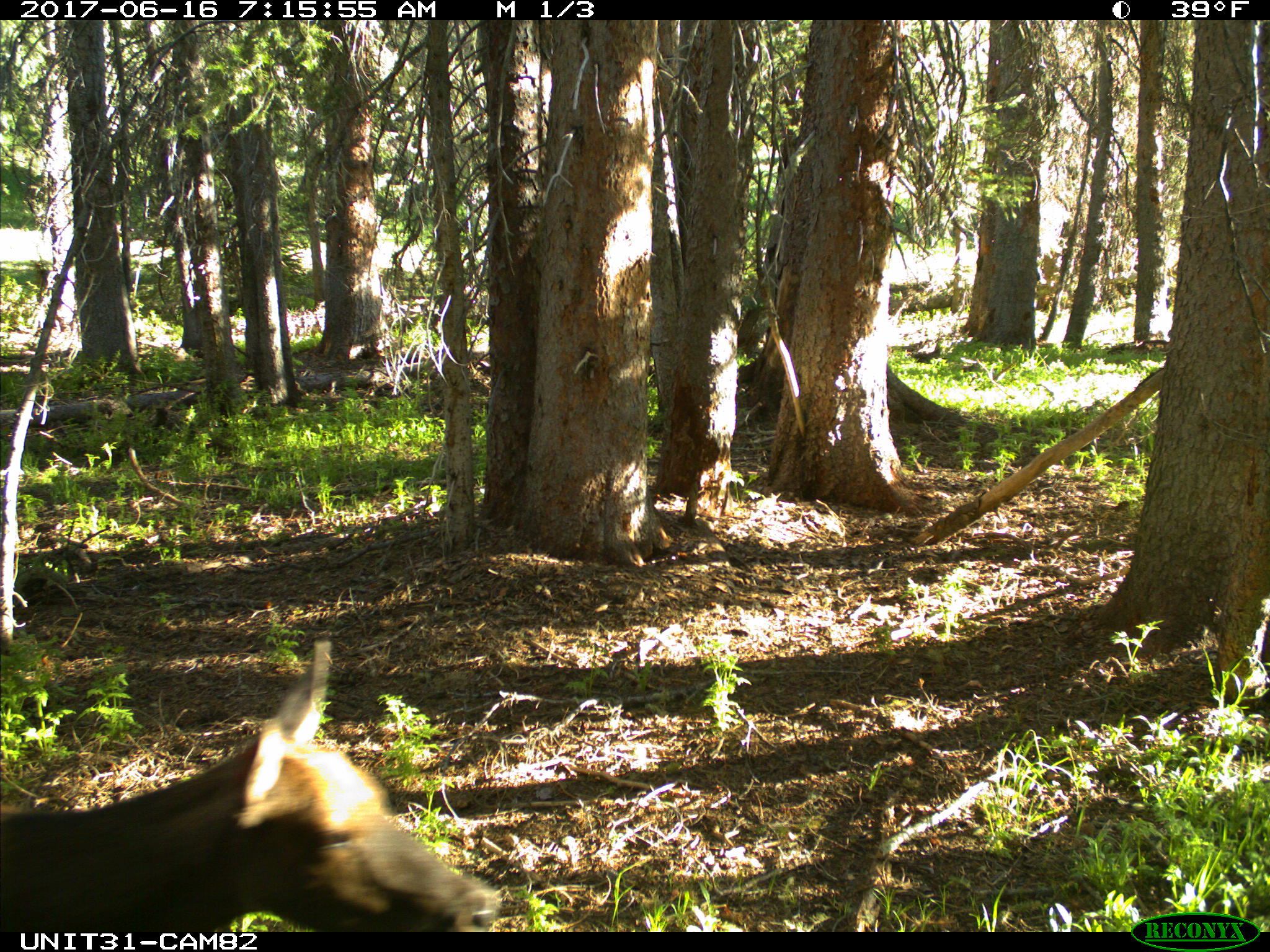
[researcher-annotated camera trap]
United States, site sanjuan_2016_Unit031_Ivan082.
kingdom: Animalia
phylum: Chordata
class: Mammalia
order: Artiodactyla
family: Cervidae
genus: Cervus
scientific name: Cervus elaphus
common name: red deer